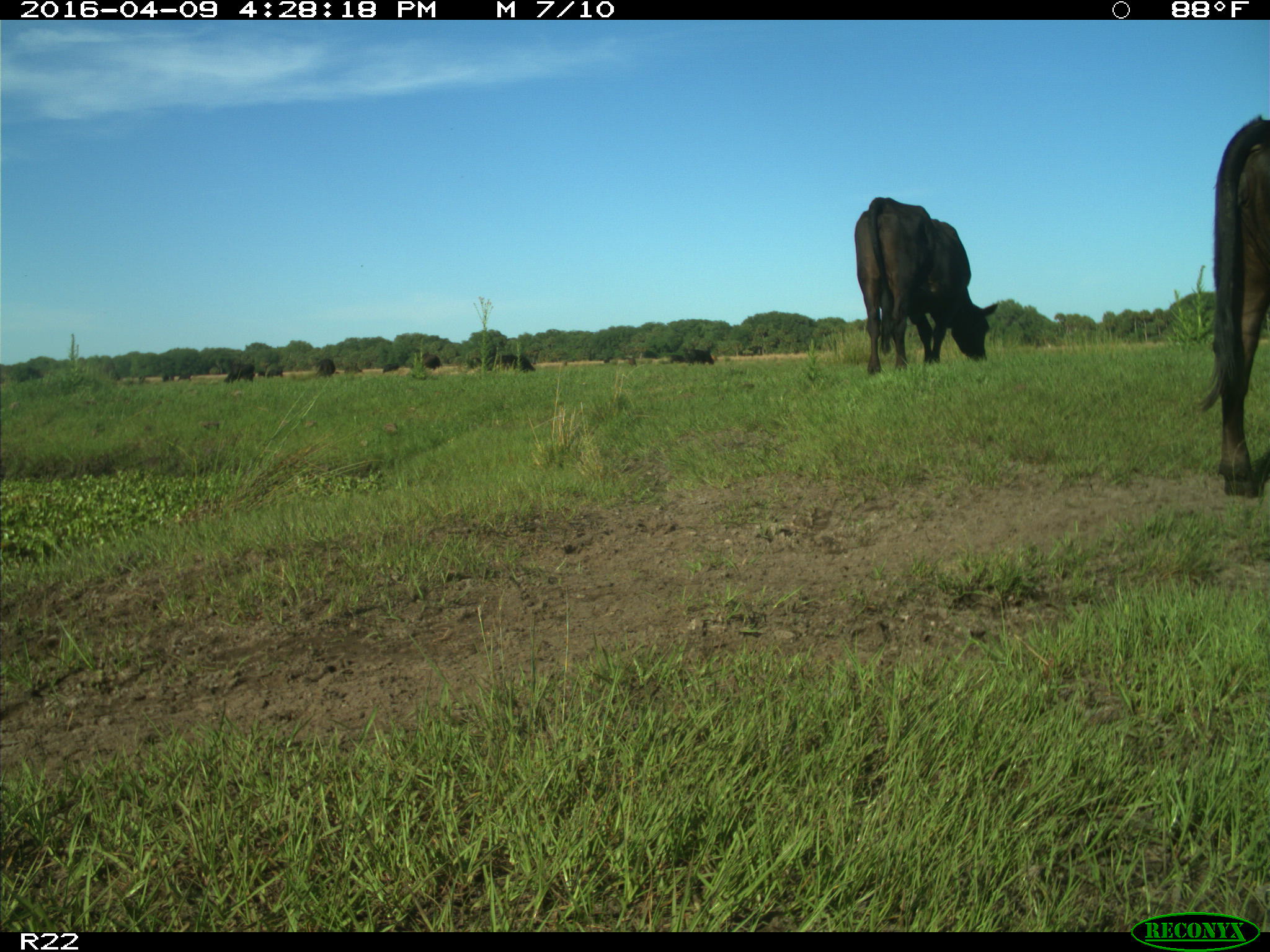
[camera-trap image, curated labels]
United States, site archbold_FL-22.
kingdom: Animalia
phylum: Chordata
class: Mammalia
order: Artiodactyla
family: Bovidae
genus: Bos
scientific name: Bos taurus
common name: domestic cow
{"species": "Bos taurus (domestic cow)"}